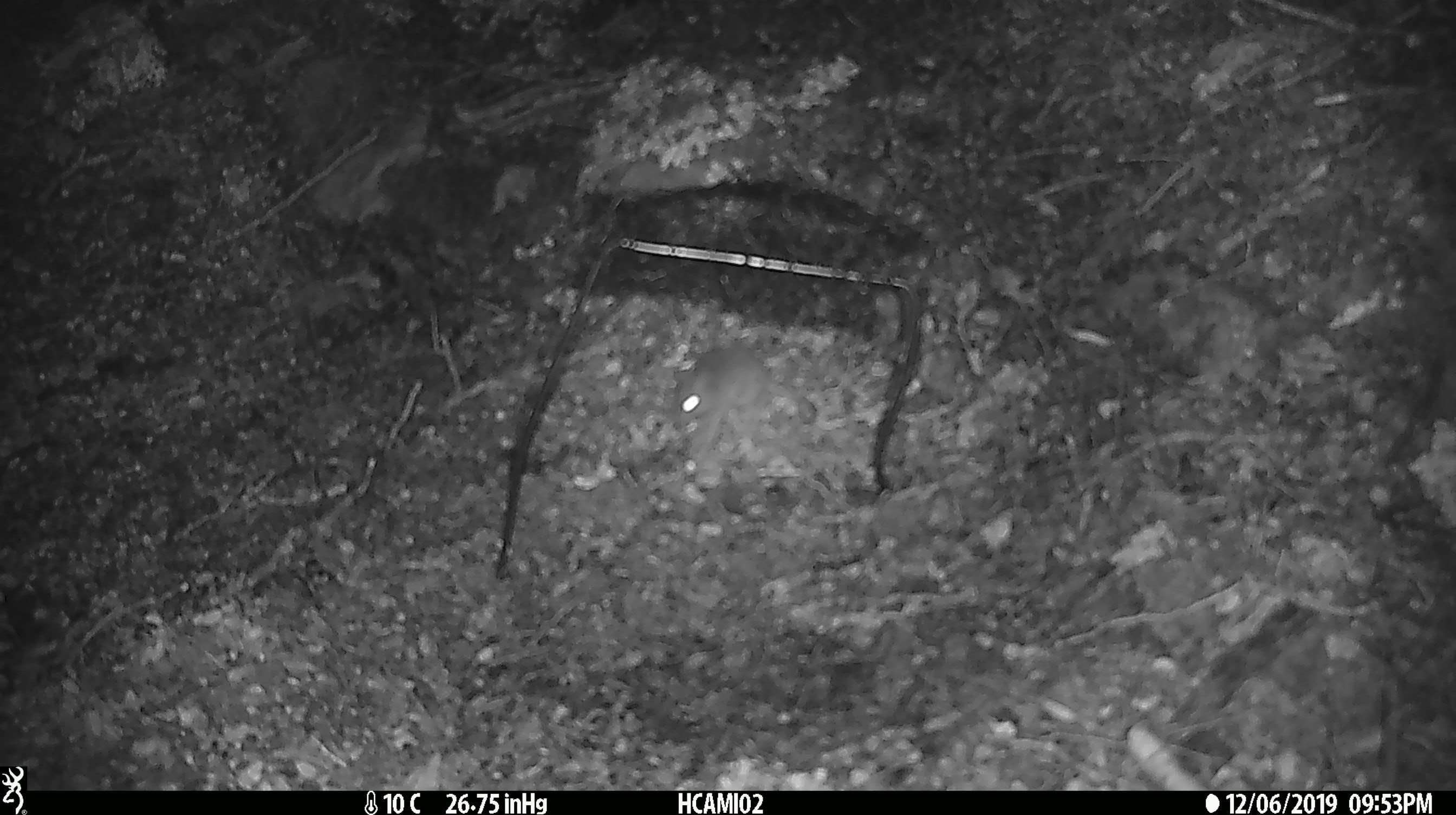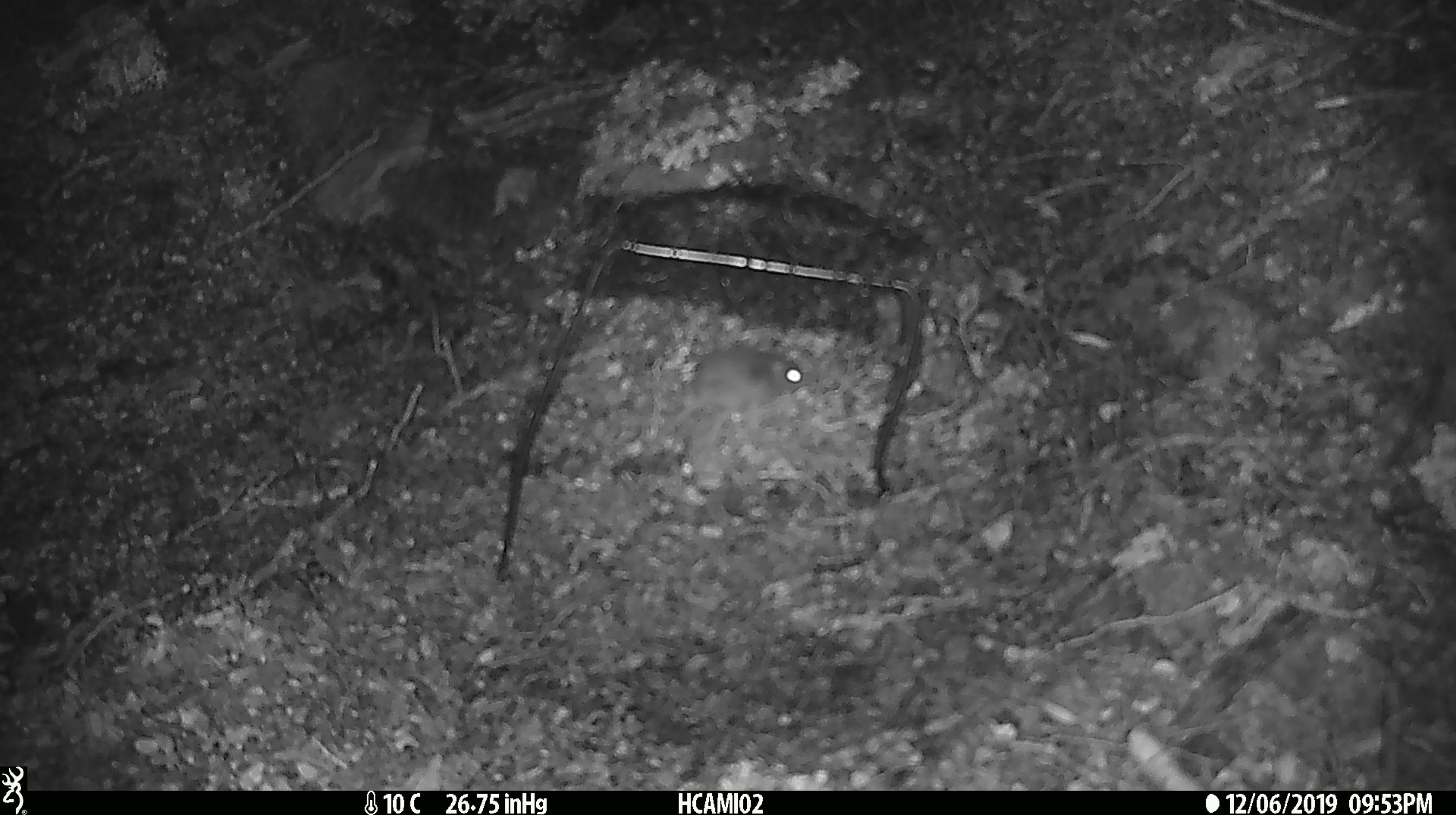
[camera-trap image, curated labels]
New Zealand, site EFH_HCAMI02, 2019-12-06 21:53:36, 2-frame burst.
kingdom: Animalia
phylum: Chordata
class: Mammalia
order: Rodentia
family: Muridae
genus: Mus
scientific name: Mus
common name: mouse